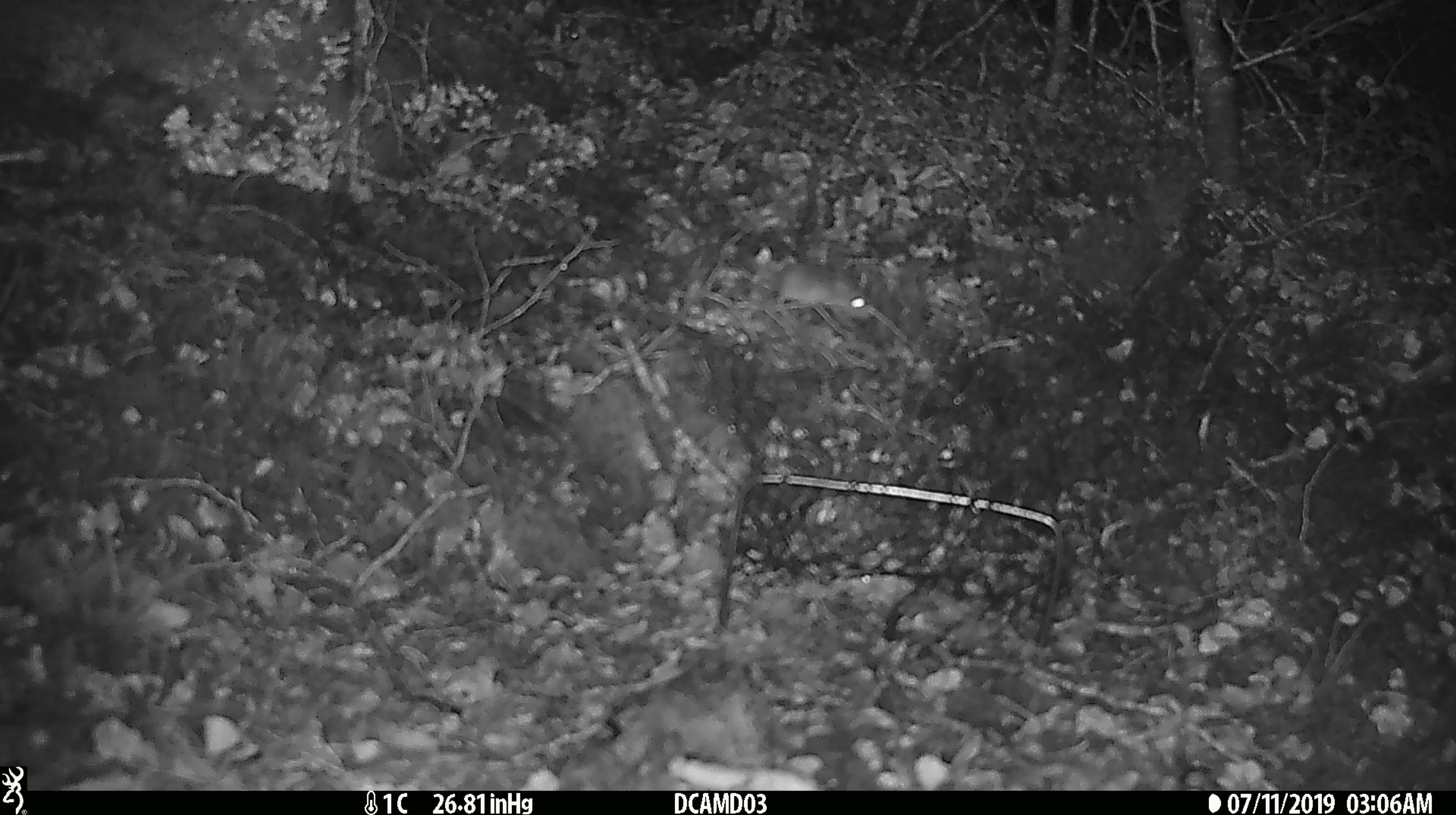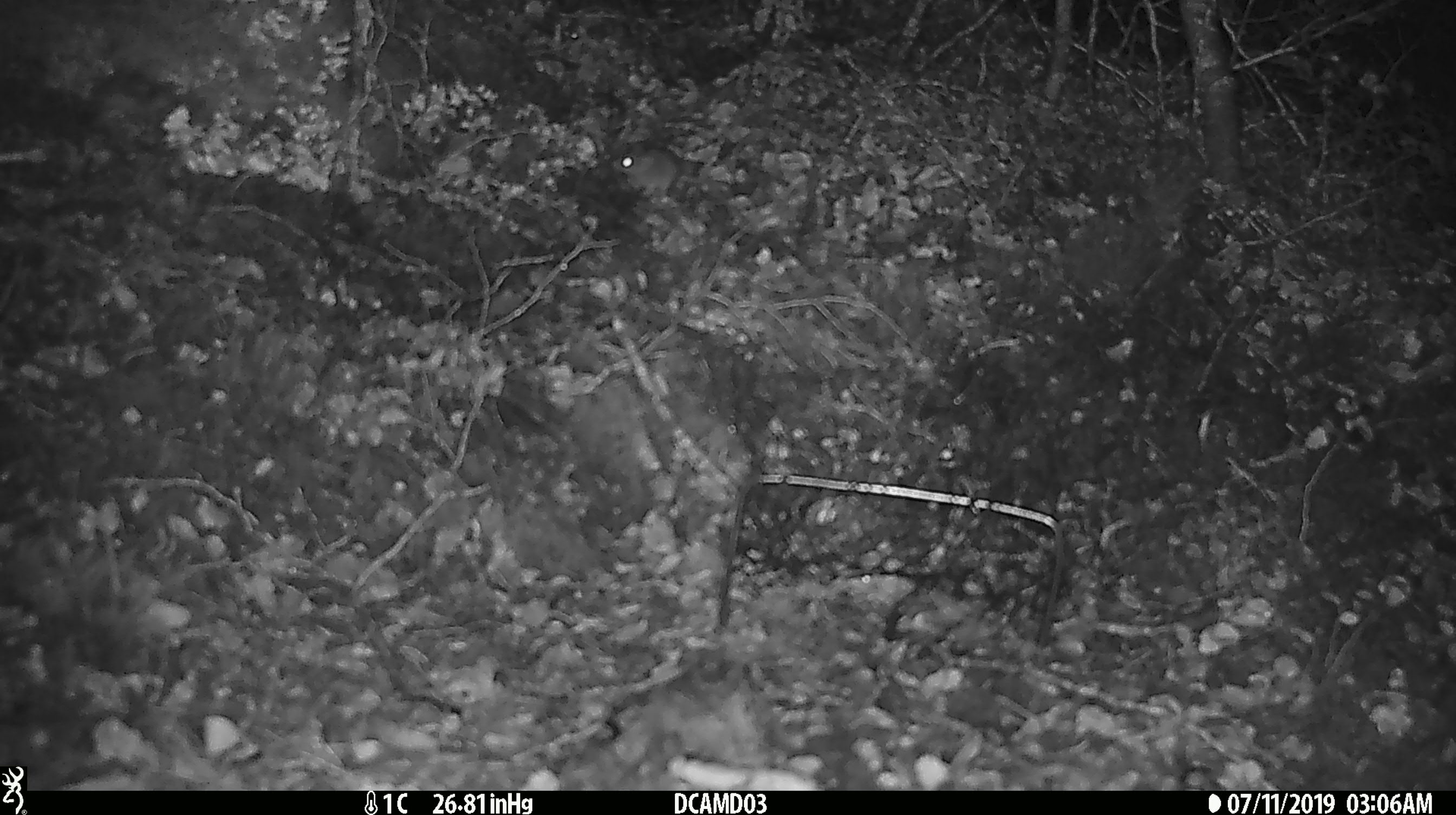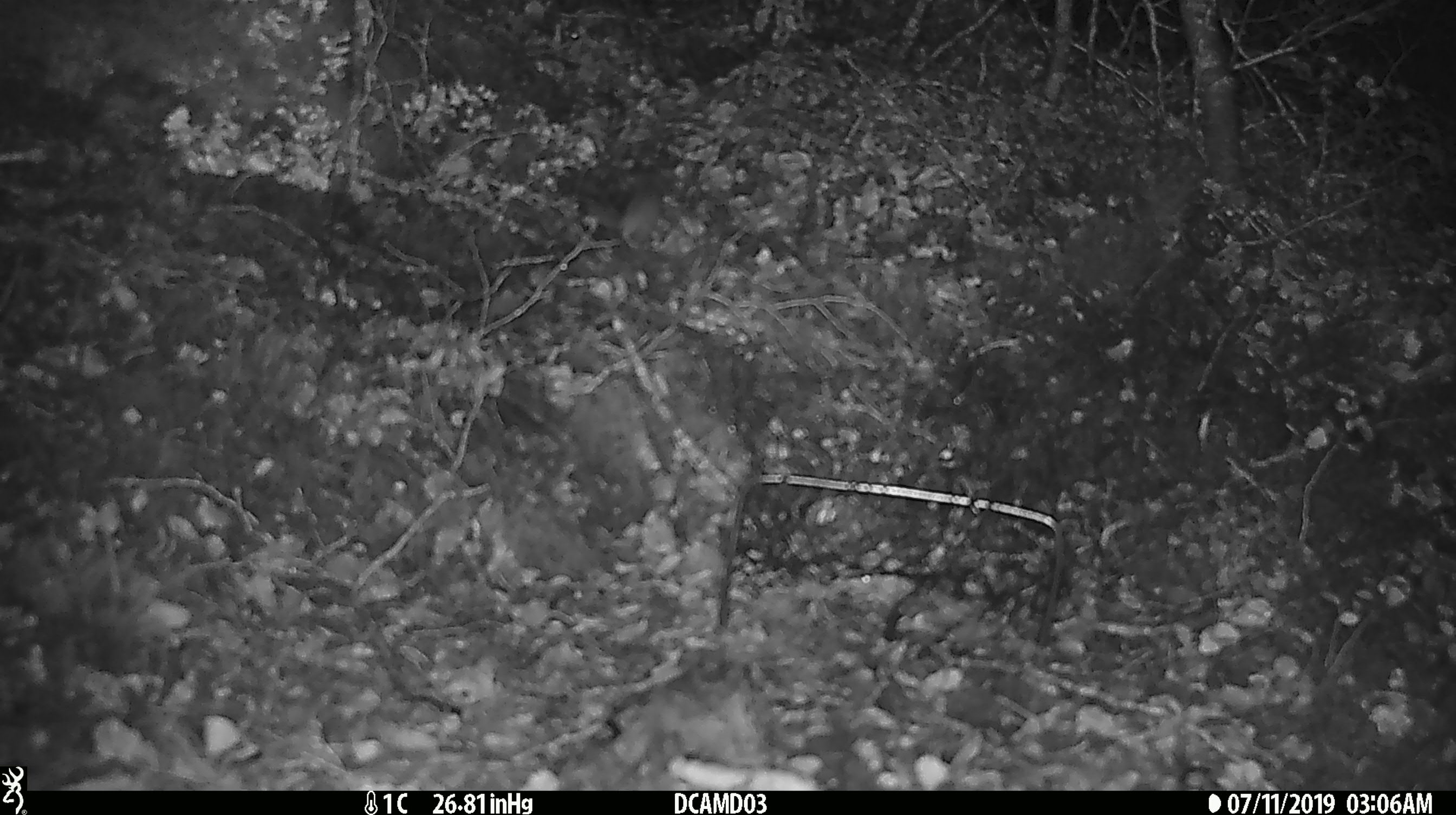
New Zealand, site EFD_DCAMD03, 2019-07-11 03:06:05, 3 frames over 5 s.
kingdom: Animalia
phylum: Chordata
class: Mammalia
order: Rodentia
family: Muridae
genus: Mus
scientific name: Mus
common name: mouse